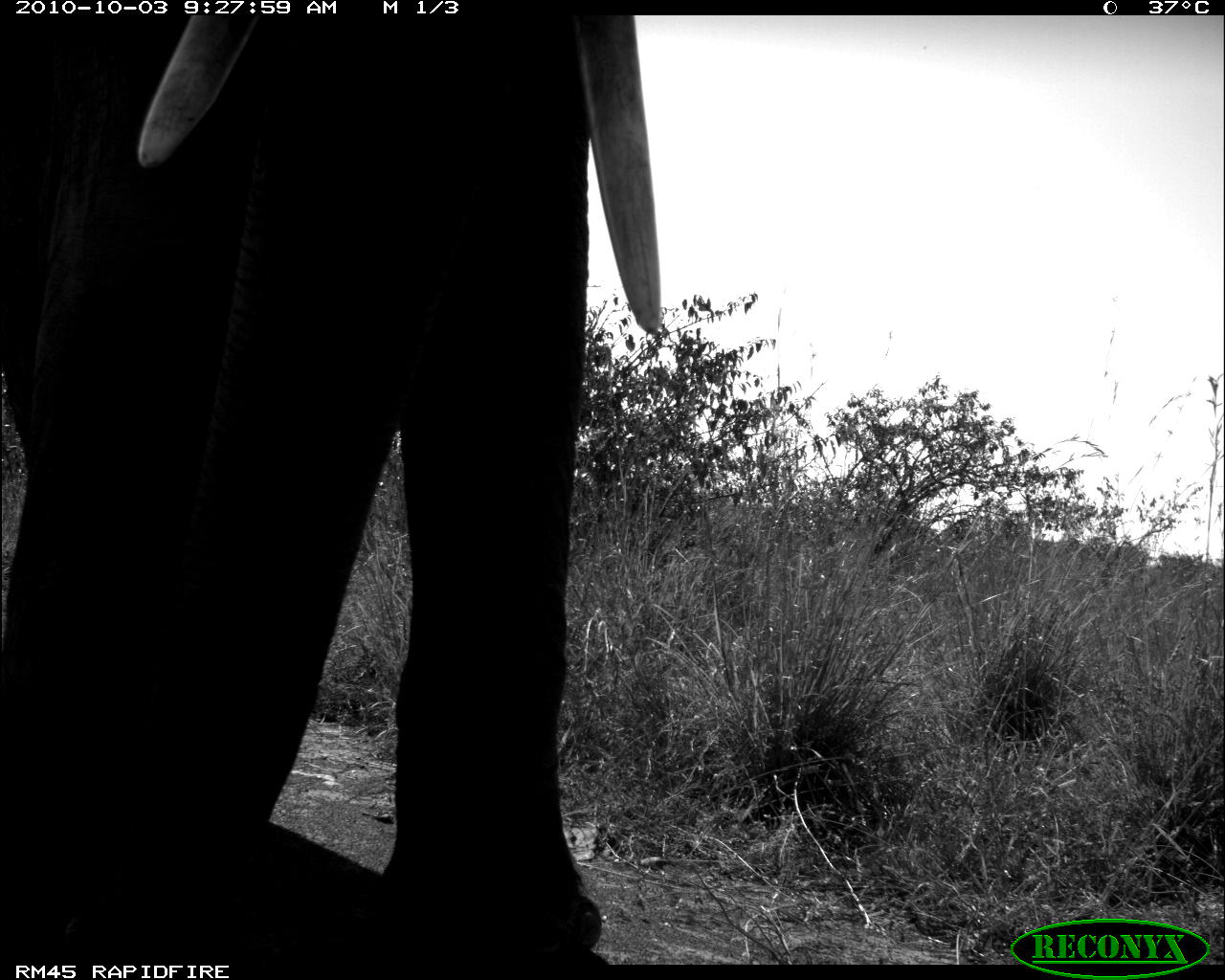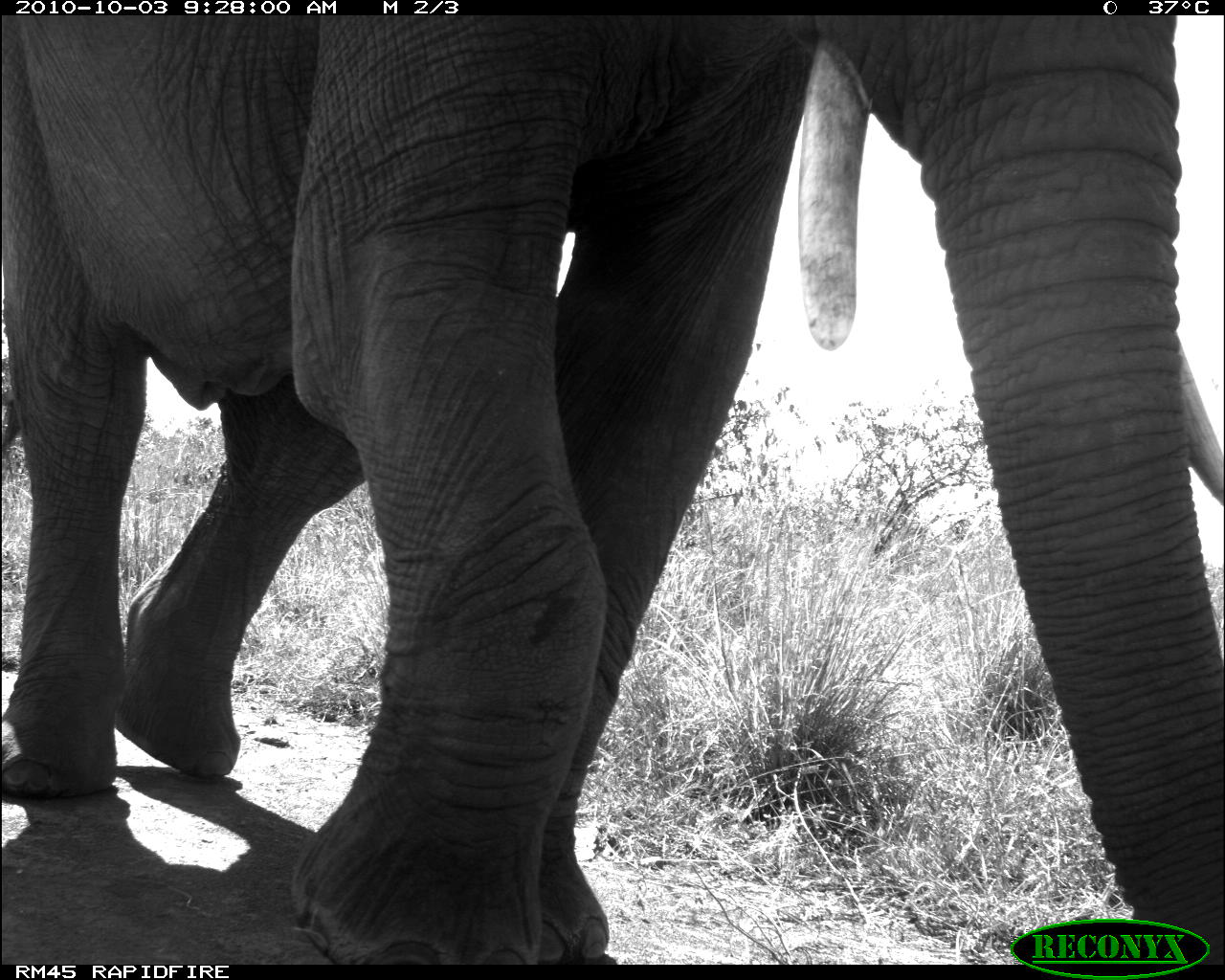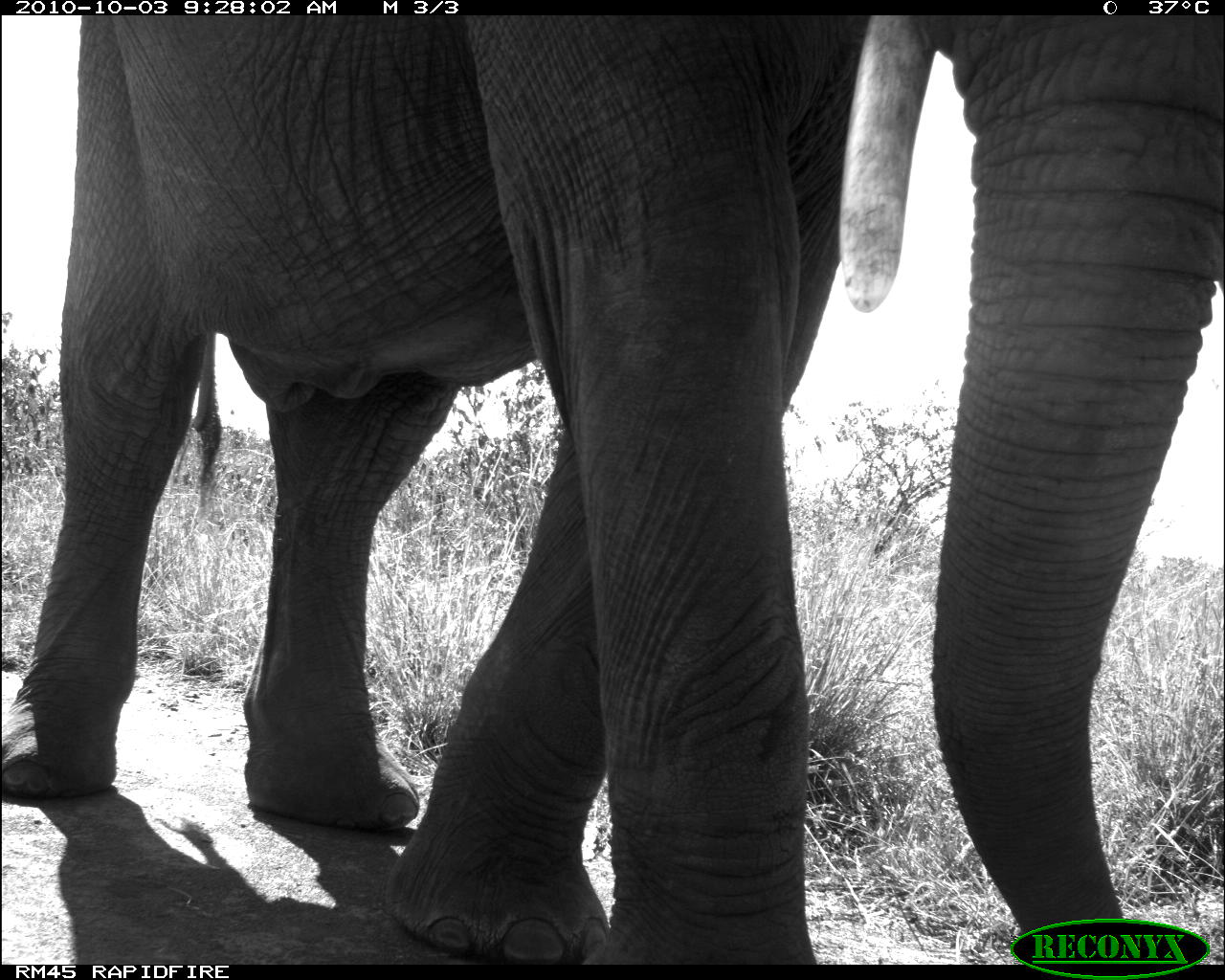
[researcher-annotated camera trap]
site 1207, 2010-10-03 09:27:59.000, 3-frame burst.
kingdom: Animalia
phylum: Chordata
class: Mammalia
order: Proboscidea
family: Elephantidae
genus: Loxodonta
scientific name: Loxodonta africana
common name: african bush elephant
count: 1